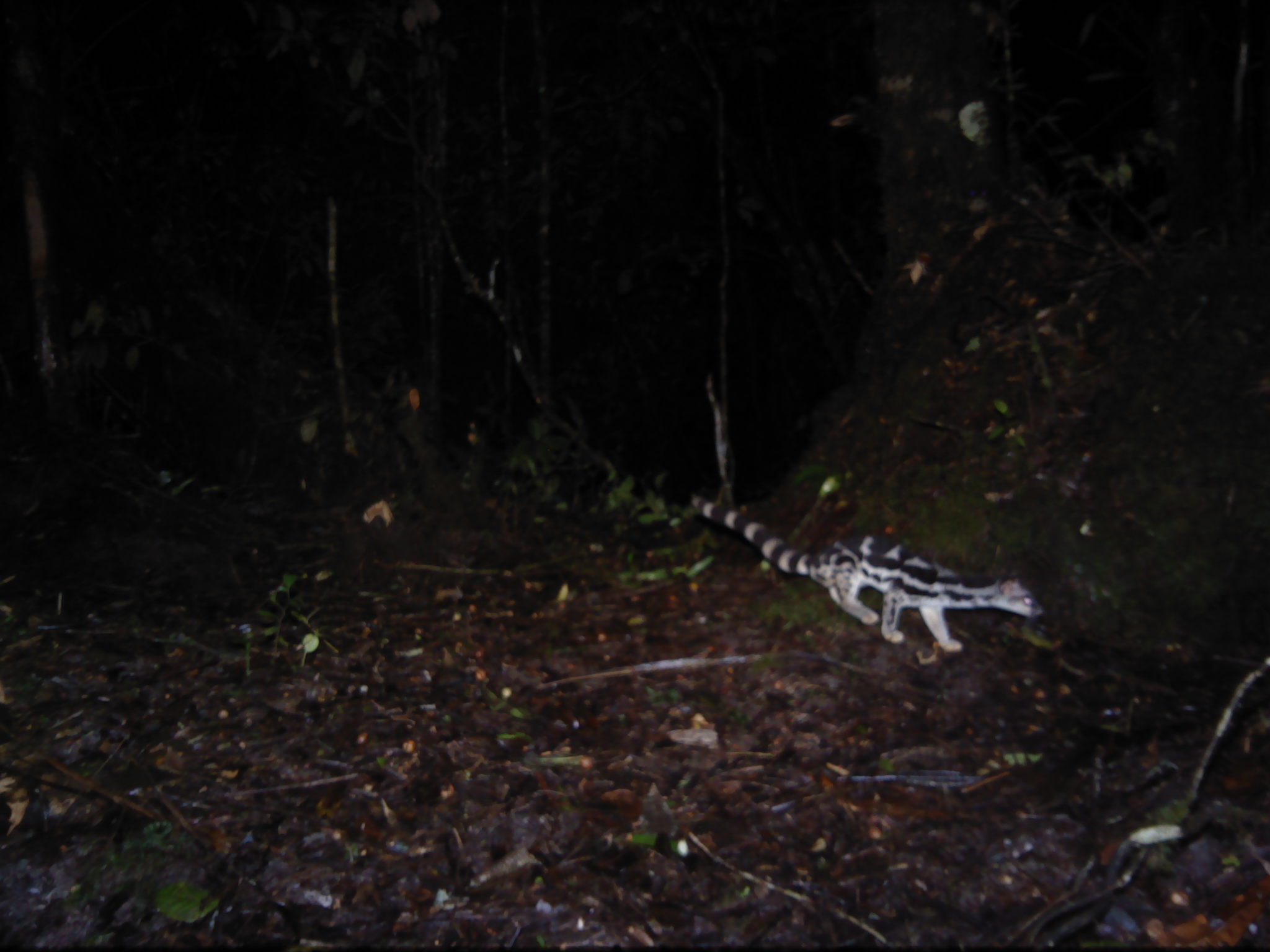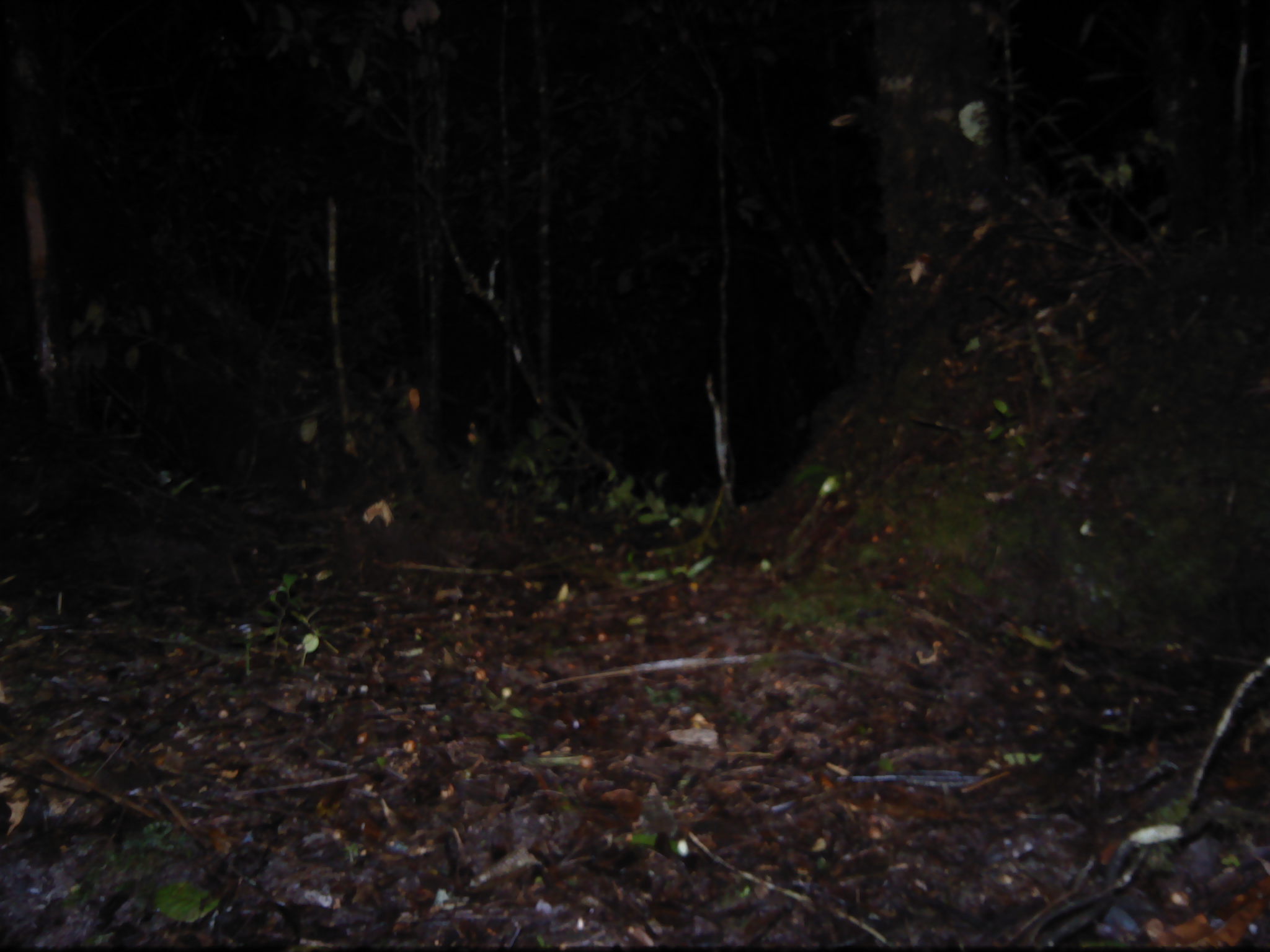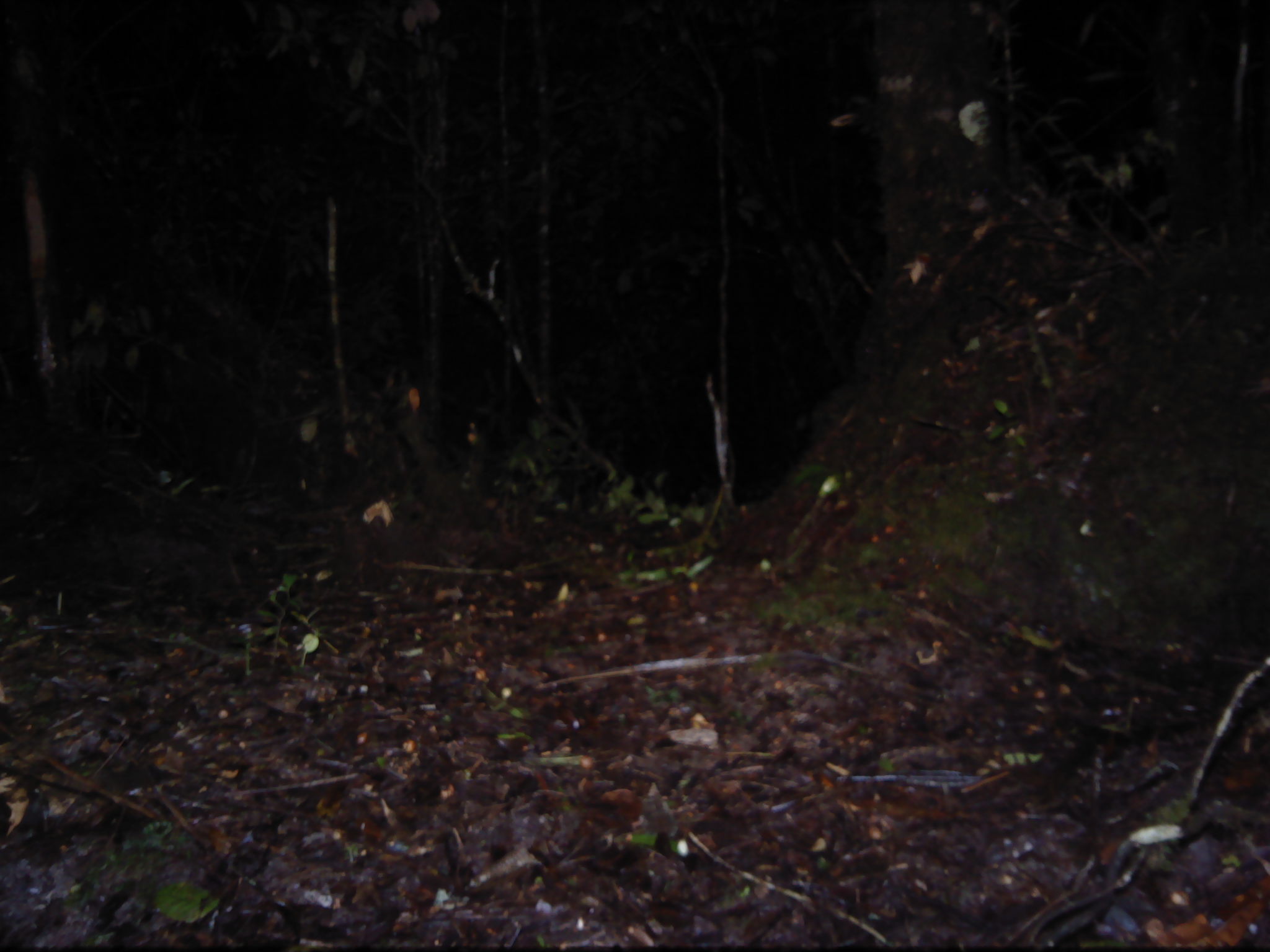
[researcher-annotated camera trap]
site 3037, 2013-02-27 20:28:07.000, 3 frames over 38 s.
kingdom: Animalia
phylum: Chordata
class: Mammalia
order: Carnivora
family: Prionodontidae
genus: Prionodon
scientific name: Prionodon linsang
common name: banded linsang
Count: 1.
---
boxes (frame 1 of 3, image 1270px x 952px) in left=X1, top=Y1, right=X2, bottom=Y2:
prionodon linsang: left=690, top=494, right=1045, bottom=650